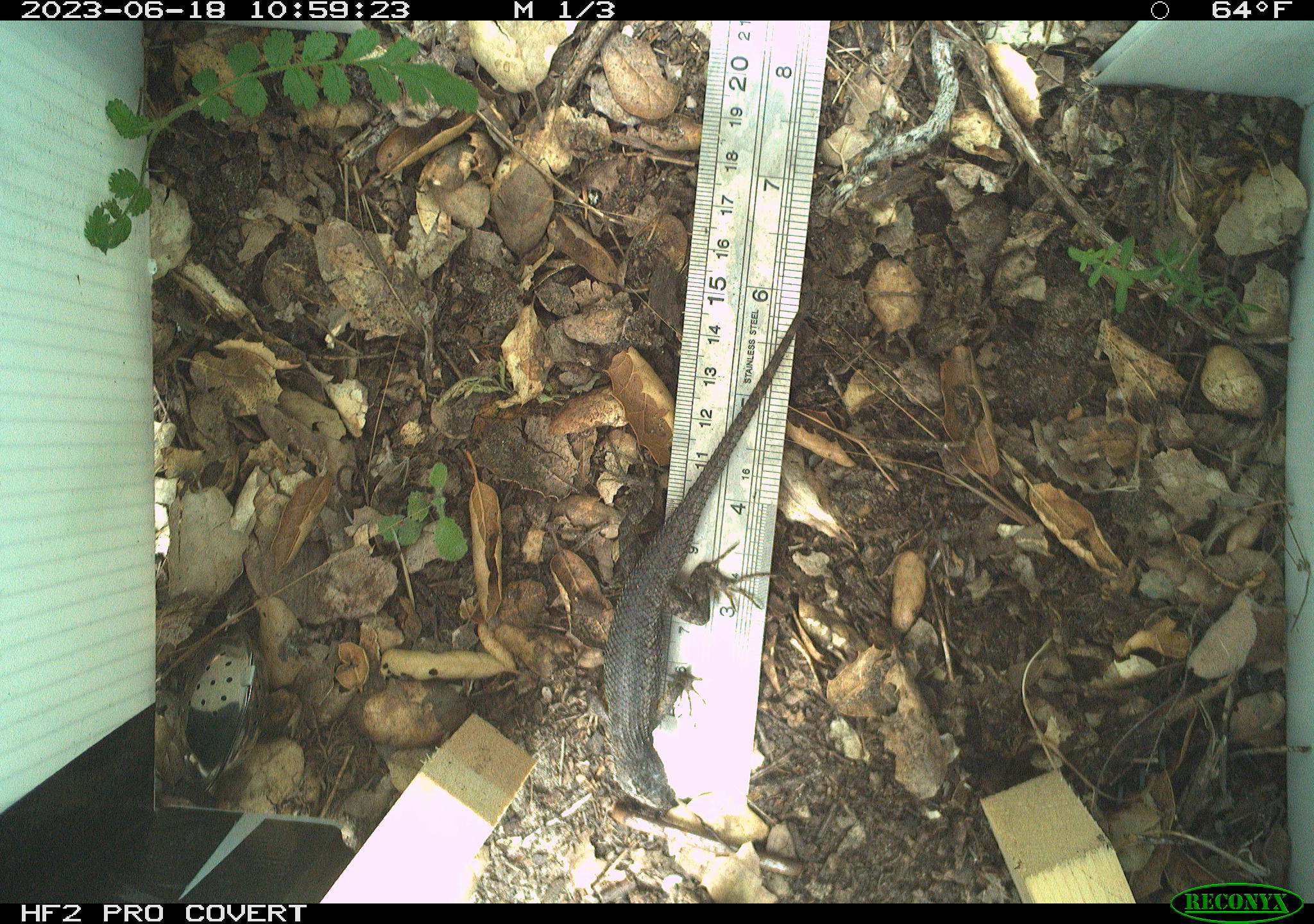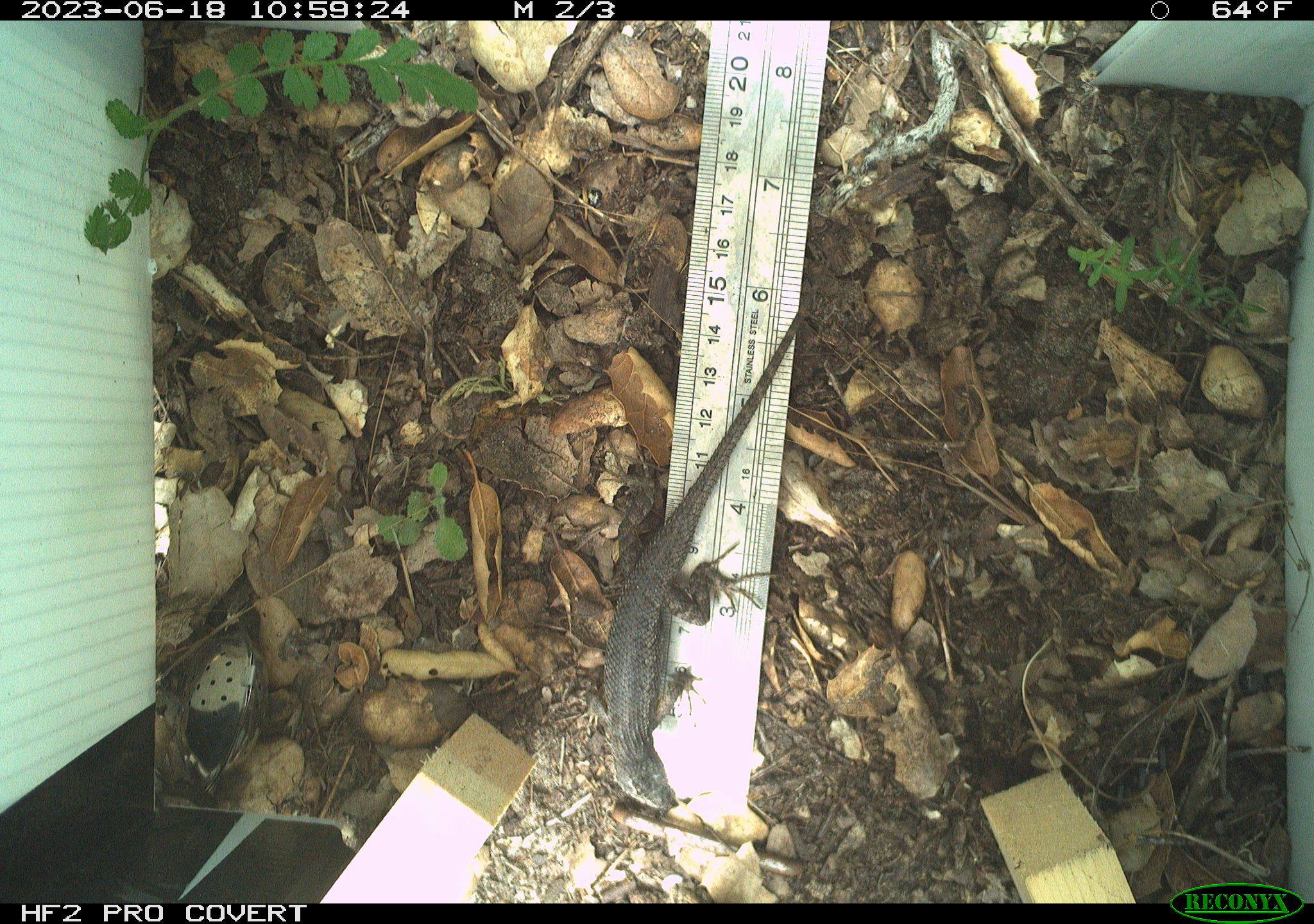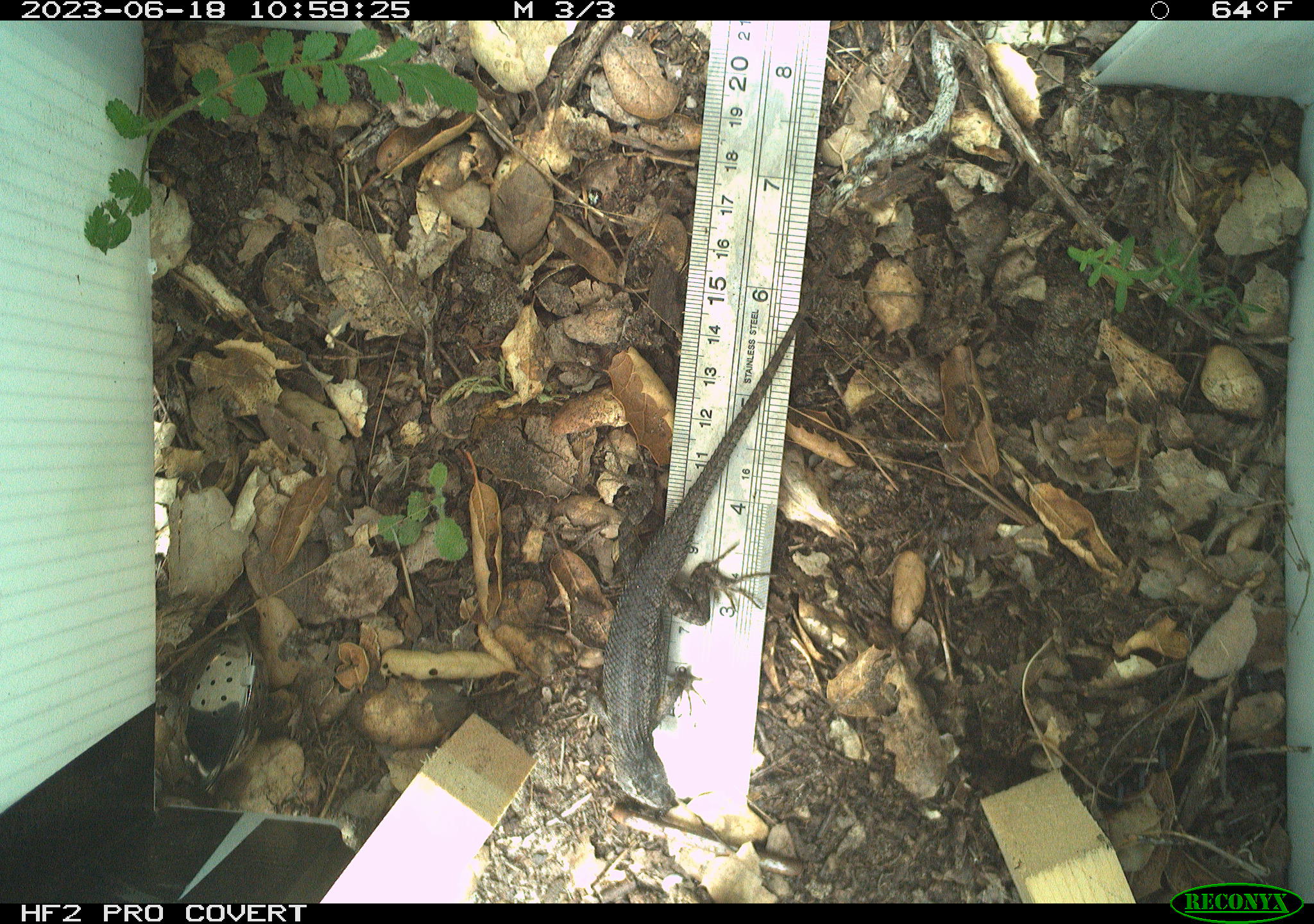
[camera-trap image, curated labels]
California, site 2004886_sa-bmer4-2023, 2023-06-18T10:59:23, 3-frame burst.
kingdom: Animalia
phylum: Chordata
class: Reptilia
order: Squamata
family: Phrynosomatidae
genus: Sceloporus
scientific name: Sceloporus occidentalis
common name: western fence lizard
Western fence lizard (Sceloporus occidentalis).